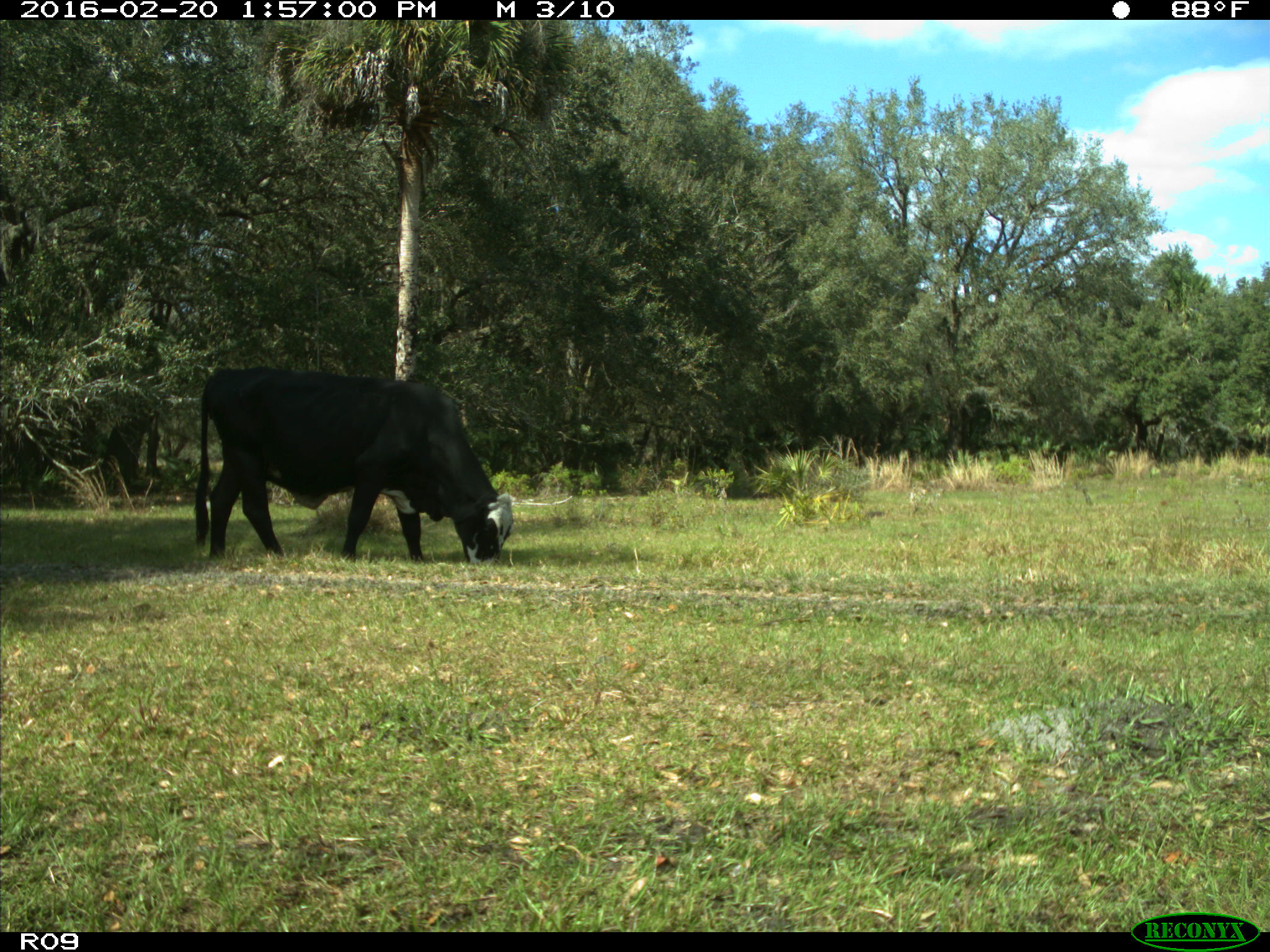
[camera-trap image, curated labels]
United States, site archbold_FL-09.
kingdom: Animalia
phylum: Chordata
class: Mammalia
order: Artiodactyla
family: Bovidae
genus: Bos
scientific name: Bos taurus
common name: domestic cow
Bos taurus (domestic cow).